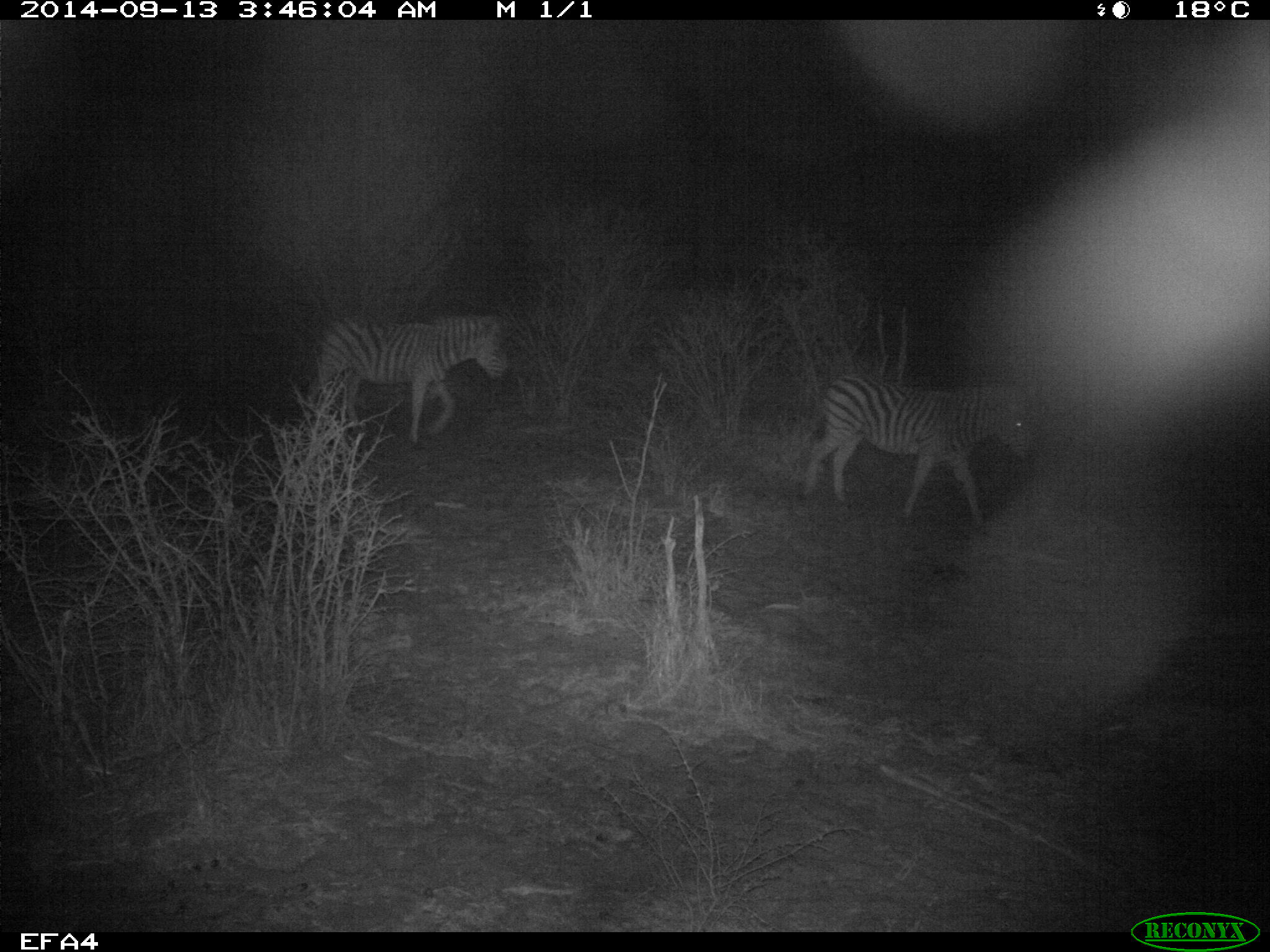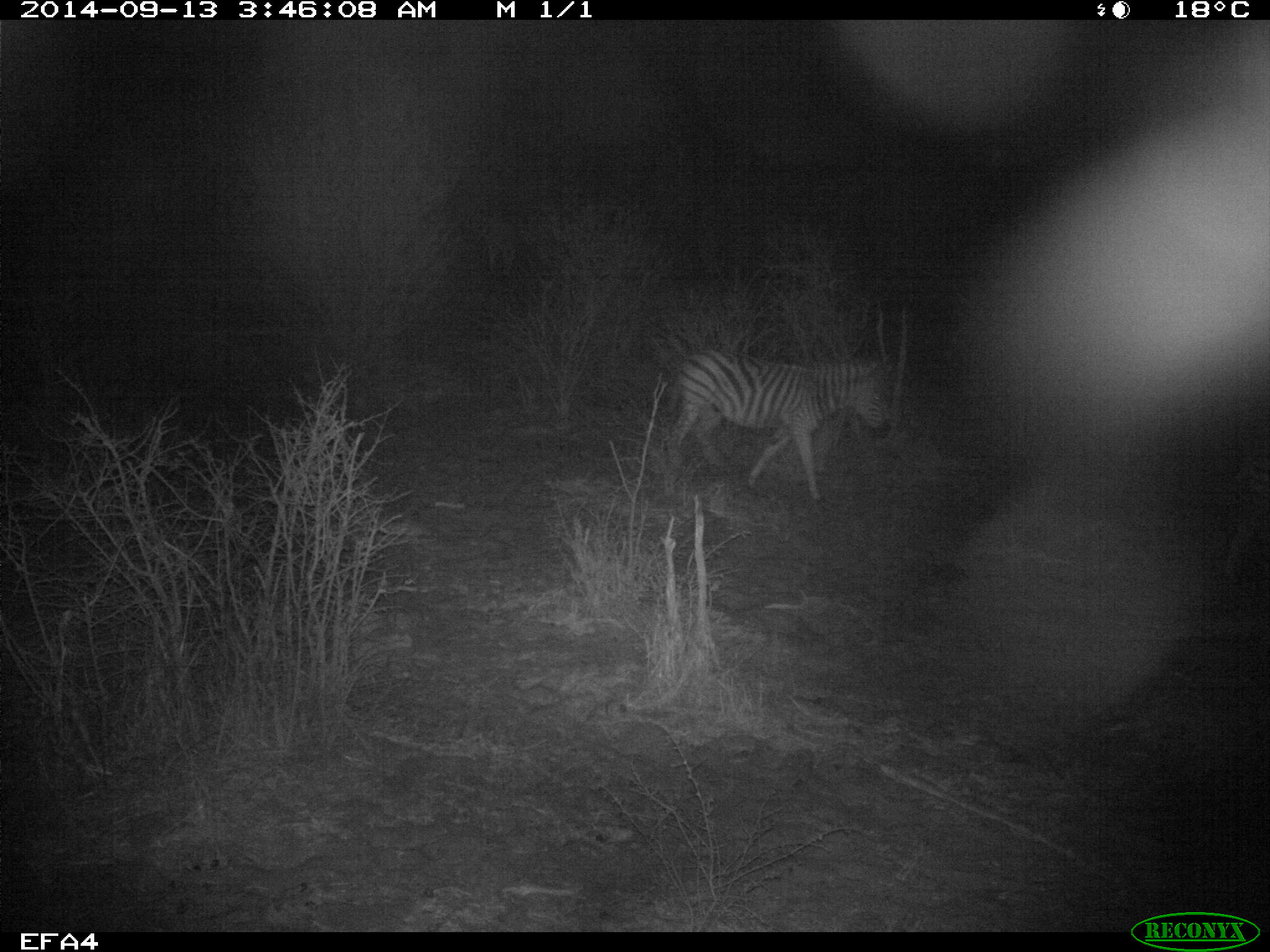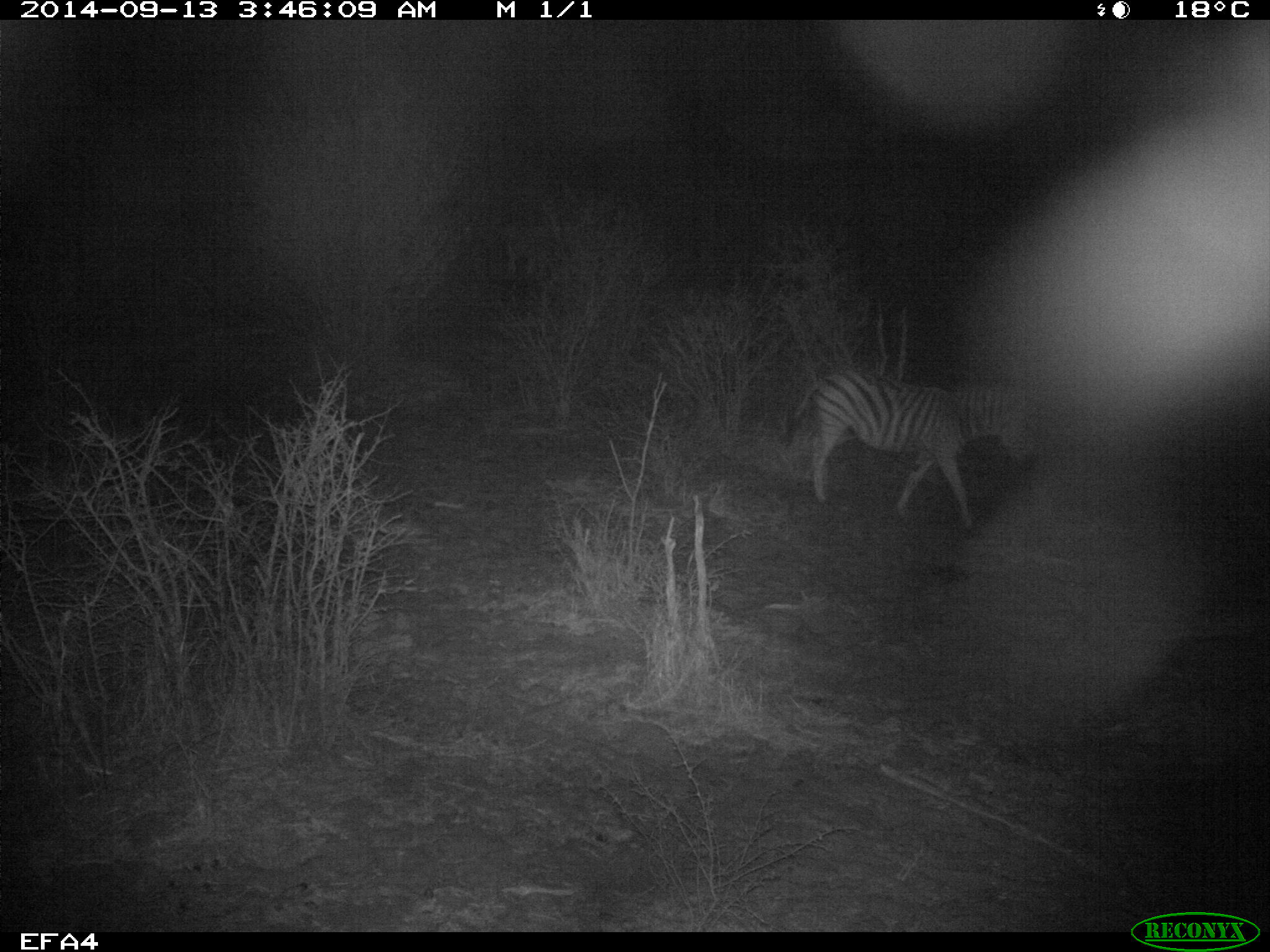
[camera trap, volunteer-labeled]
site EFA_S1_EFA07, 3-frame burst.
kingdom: Animalia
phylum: Chordata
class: Mammalia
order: Perissodactyla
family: Equidae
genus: Equus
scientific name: Equus quagga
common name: plains zebra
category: zebraplains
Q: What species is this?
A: Zebraplains (plains zebra) (Equus quagga).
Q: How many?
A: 3.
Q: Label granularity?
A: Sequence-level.